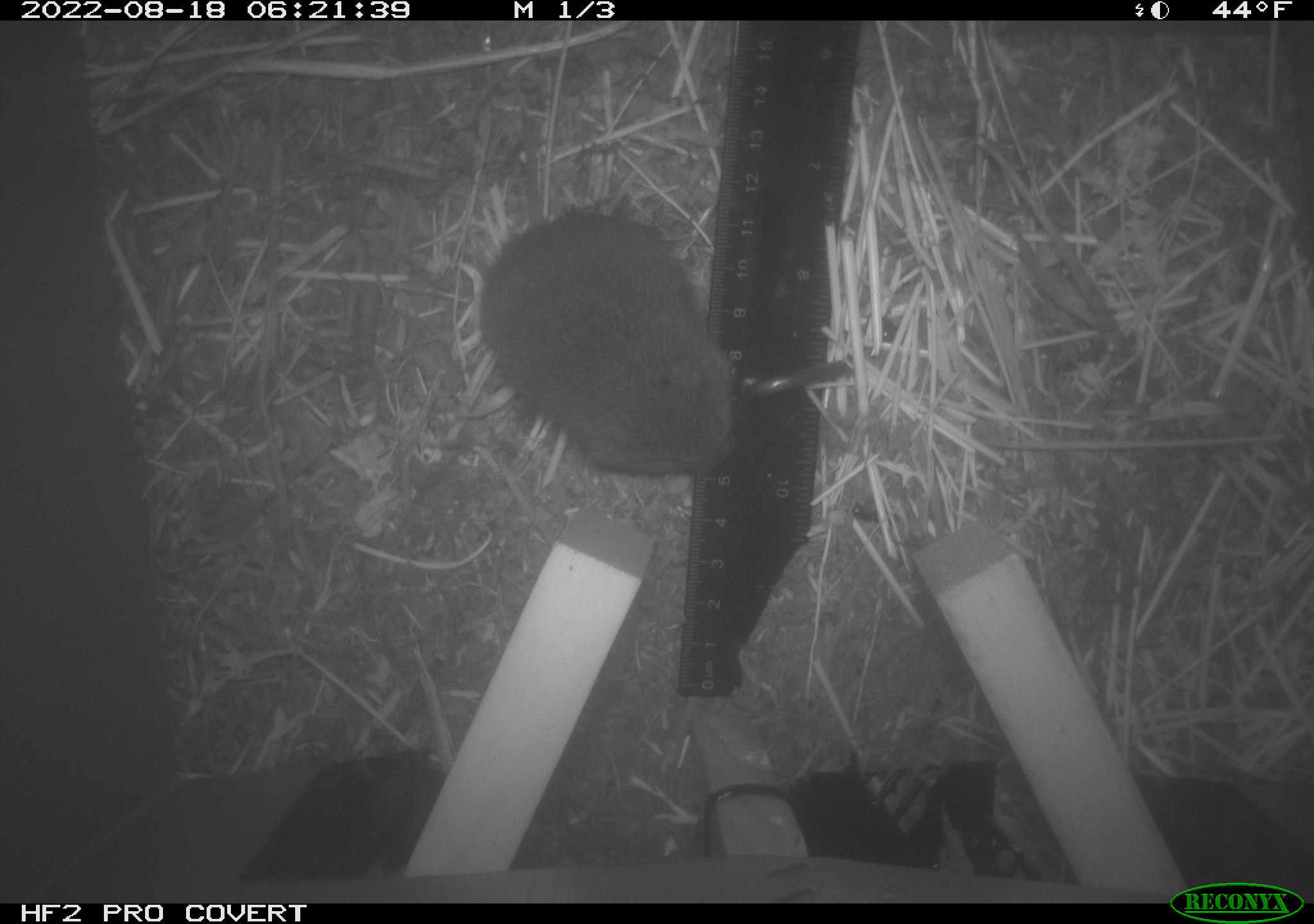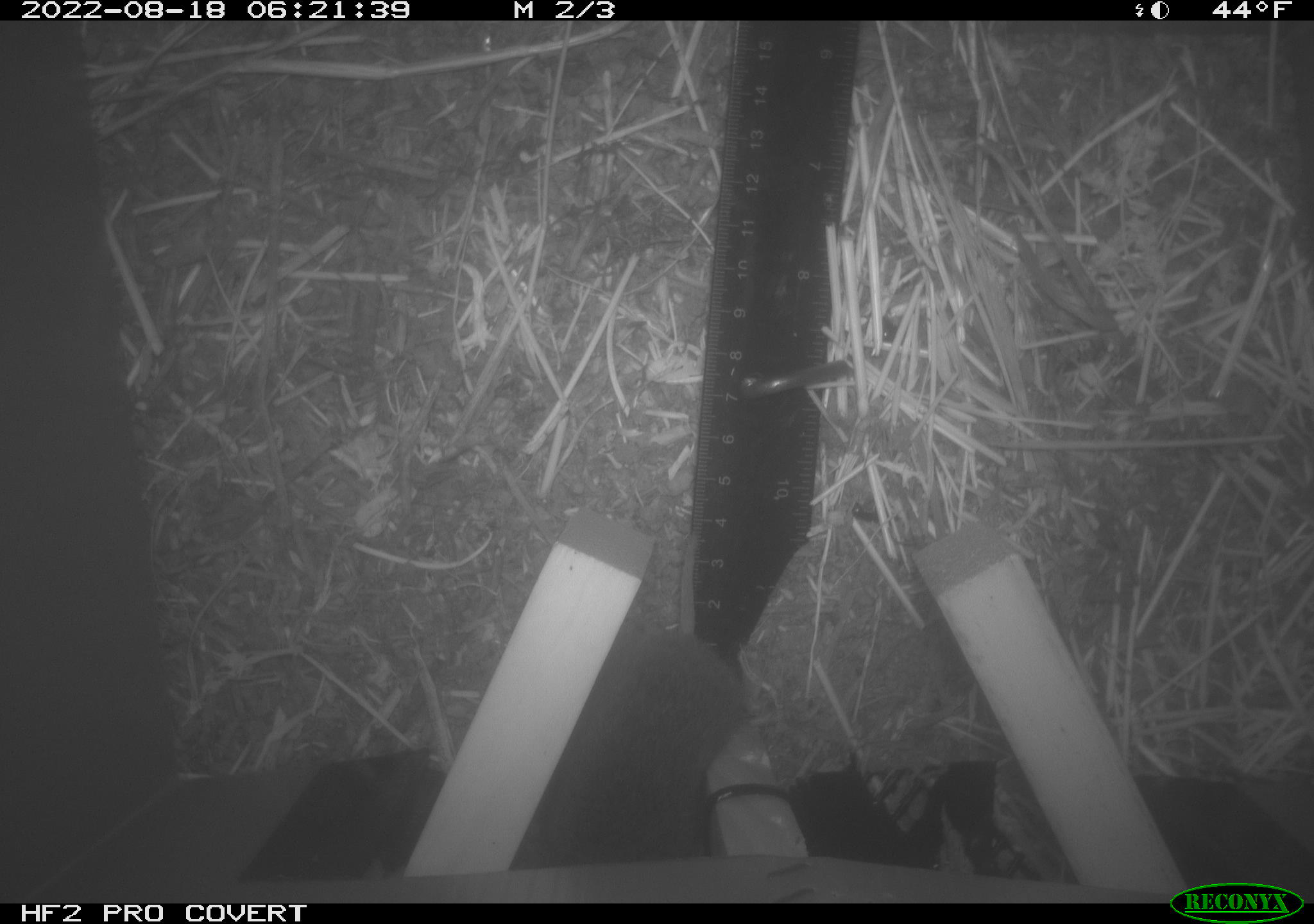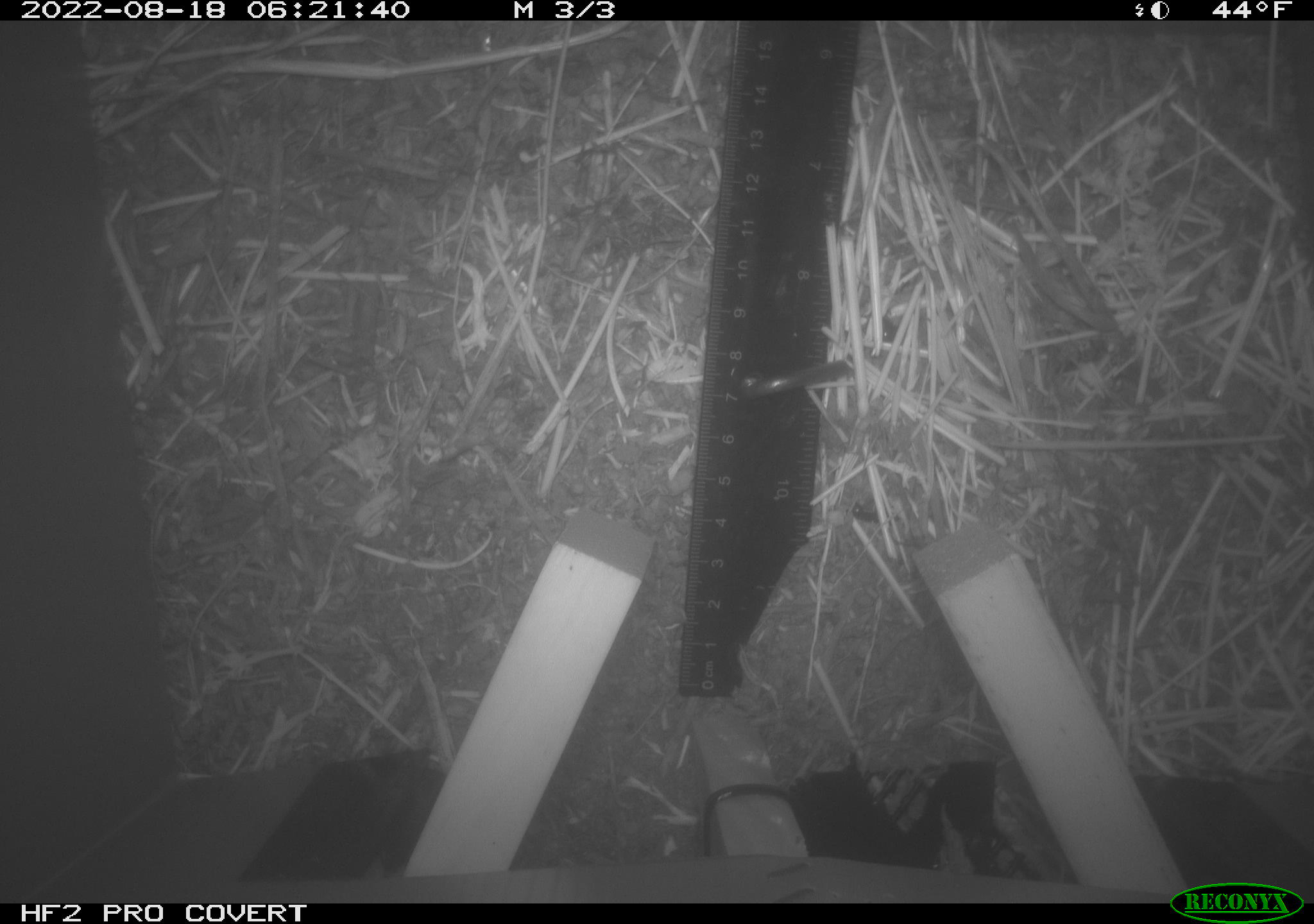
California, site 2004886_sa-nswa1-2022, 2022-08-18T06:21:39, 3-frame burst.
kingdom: Animalia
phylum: Chordata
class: Mammalia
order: Rodentia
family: Cricetidae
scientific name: Cricetidae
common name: hamsters, voles, lemmings, and allies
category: cricetidae family